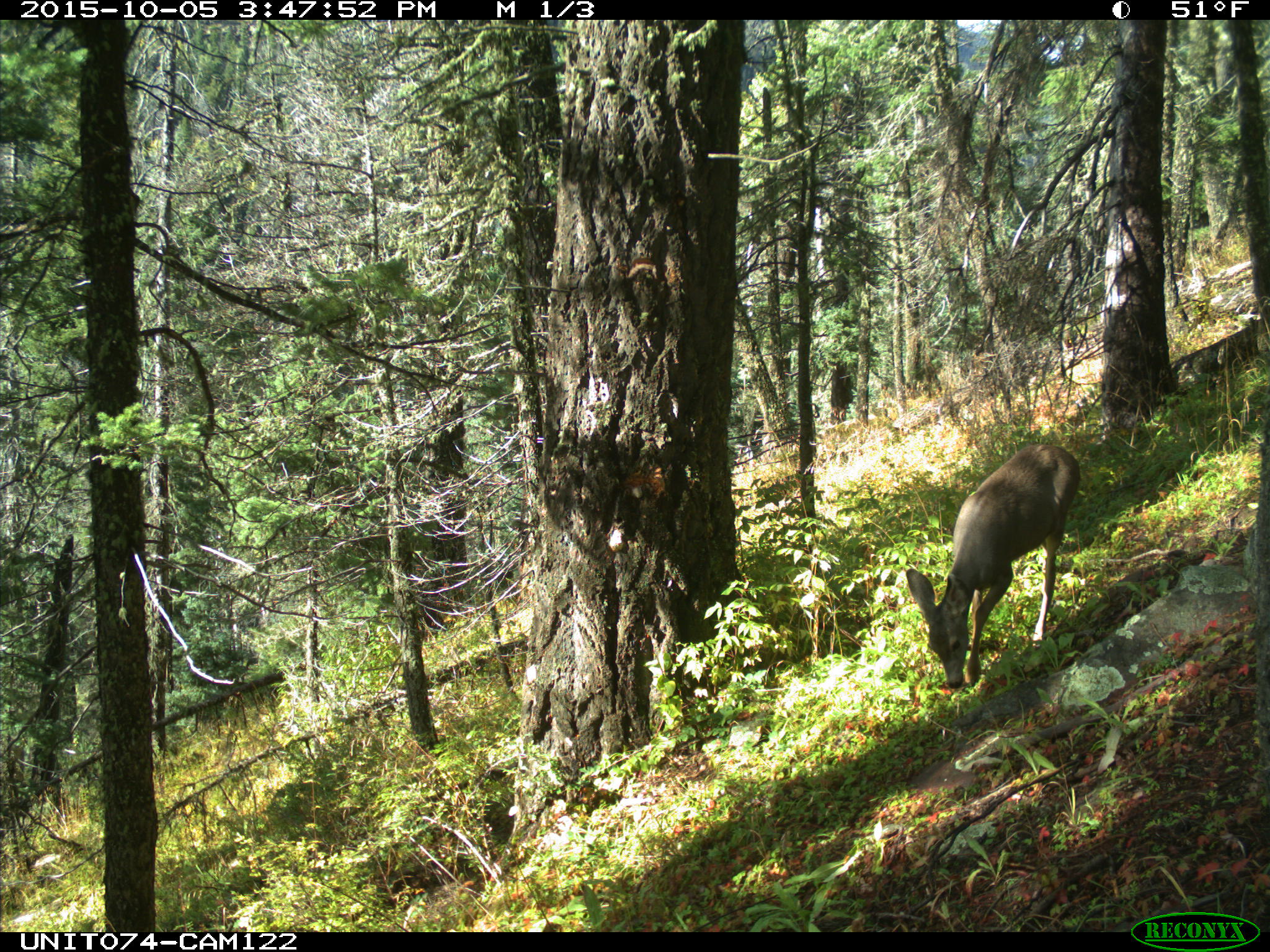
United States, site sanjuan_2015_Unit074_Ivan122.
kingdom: Animalia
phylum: Chordata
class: Mammalia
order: Artiodactyla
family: Cervidae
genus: Odocoileus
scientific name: Odocoileus hemionus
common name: mule deer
Odocoileus hemionus (mule deer).